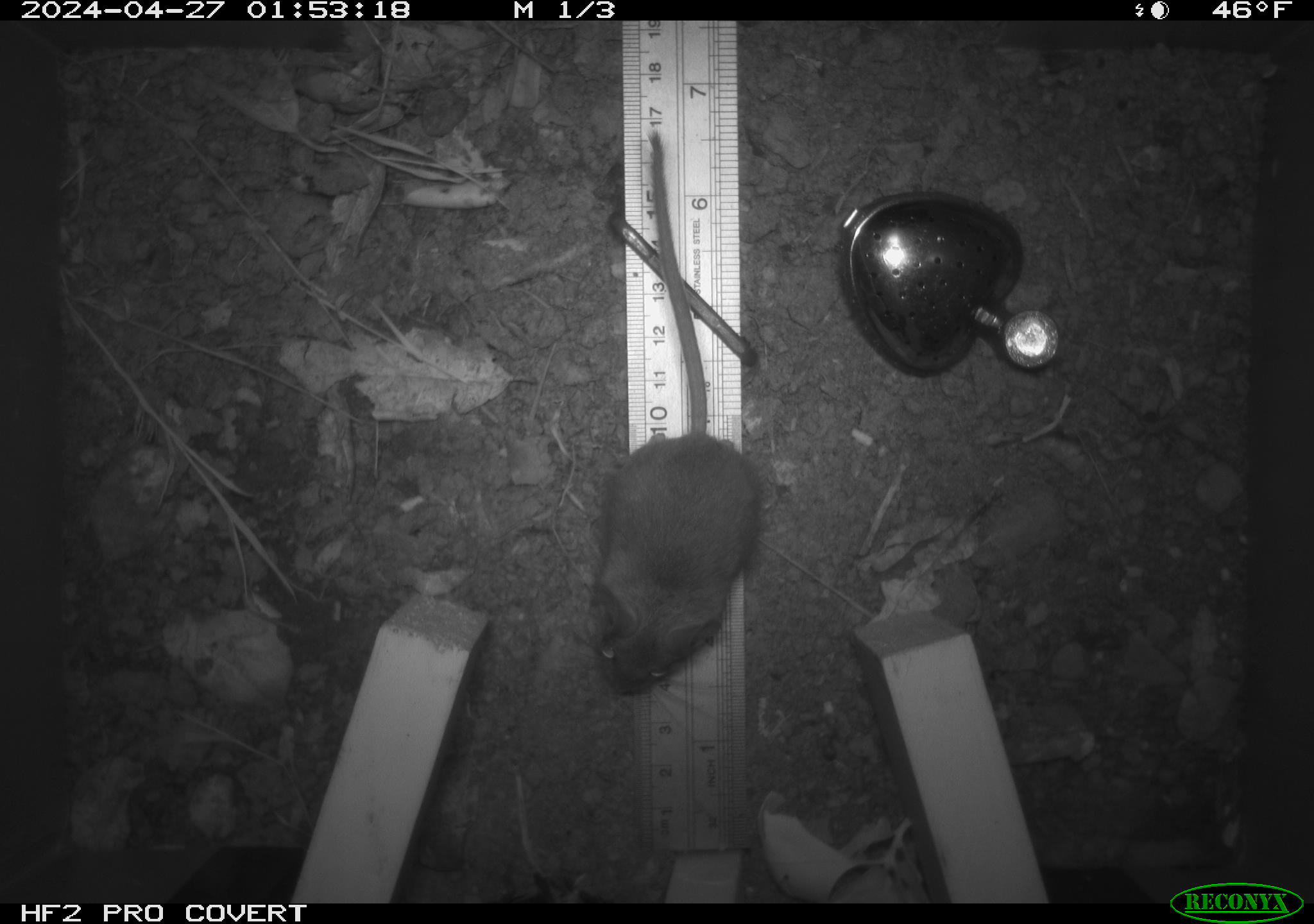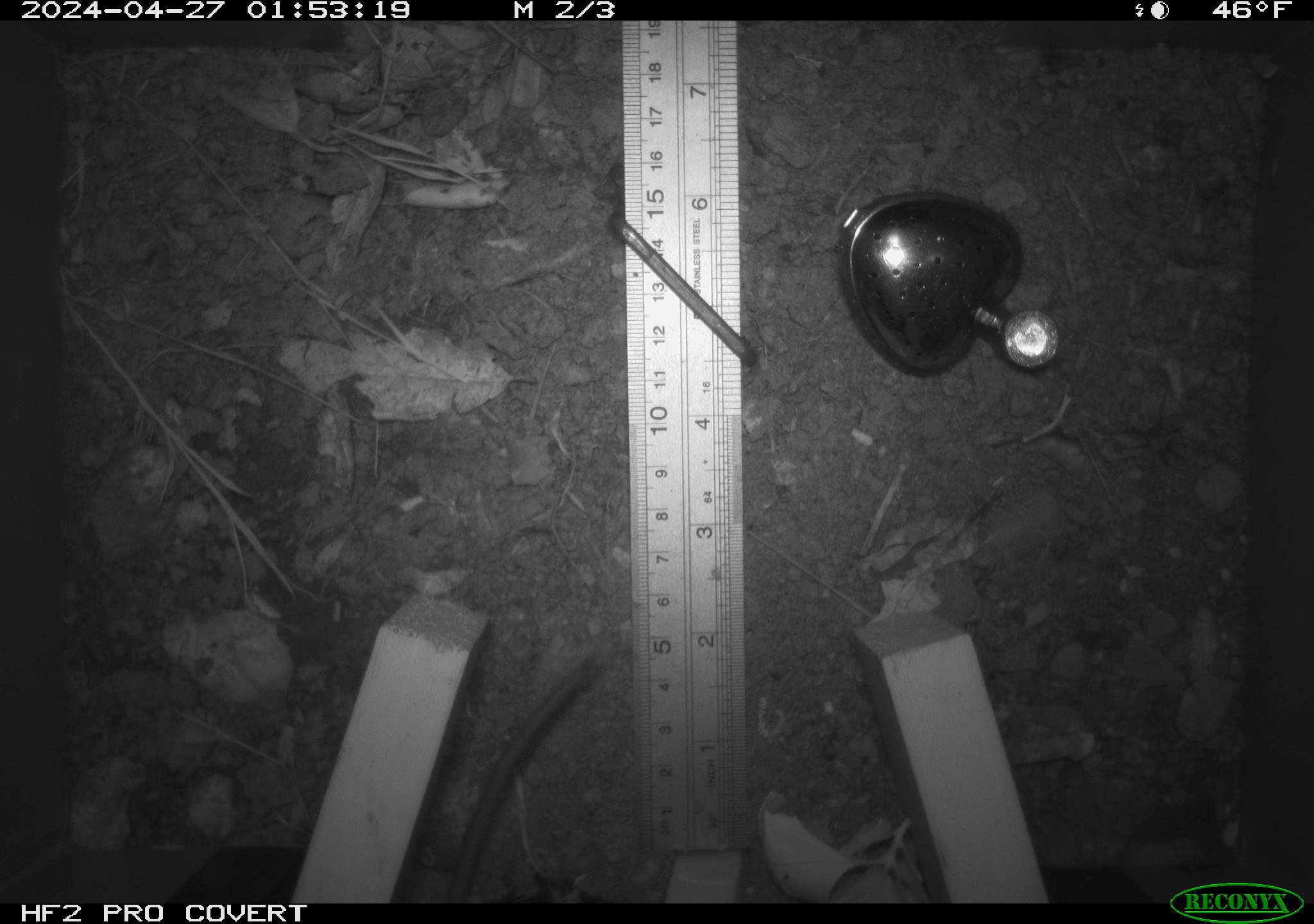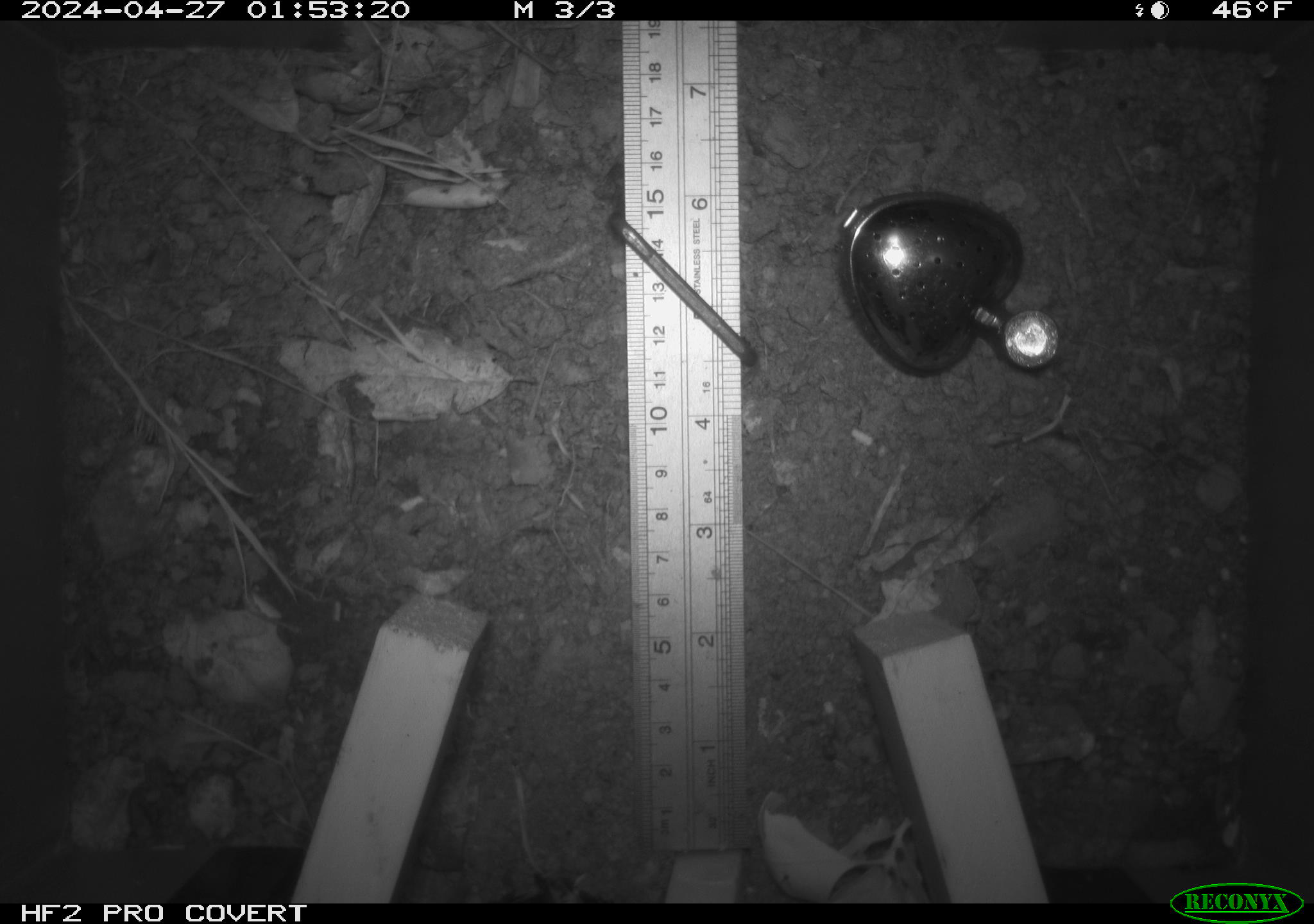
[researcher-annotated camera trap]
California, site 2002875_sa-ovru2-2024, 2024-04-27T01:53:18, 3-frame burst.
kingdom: Animalia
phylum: Chordata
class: Mammalia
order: Rodentia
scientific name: Rodentia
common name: rodent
Rodent (Rodentia).